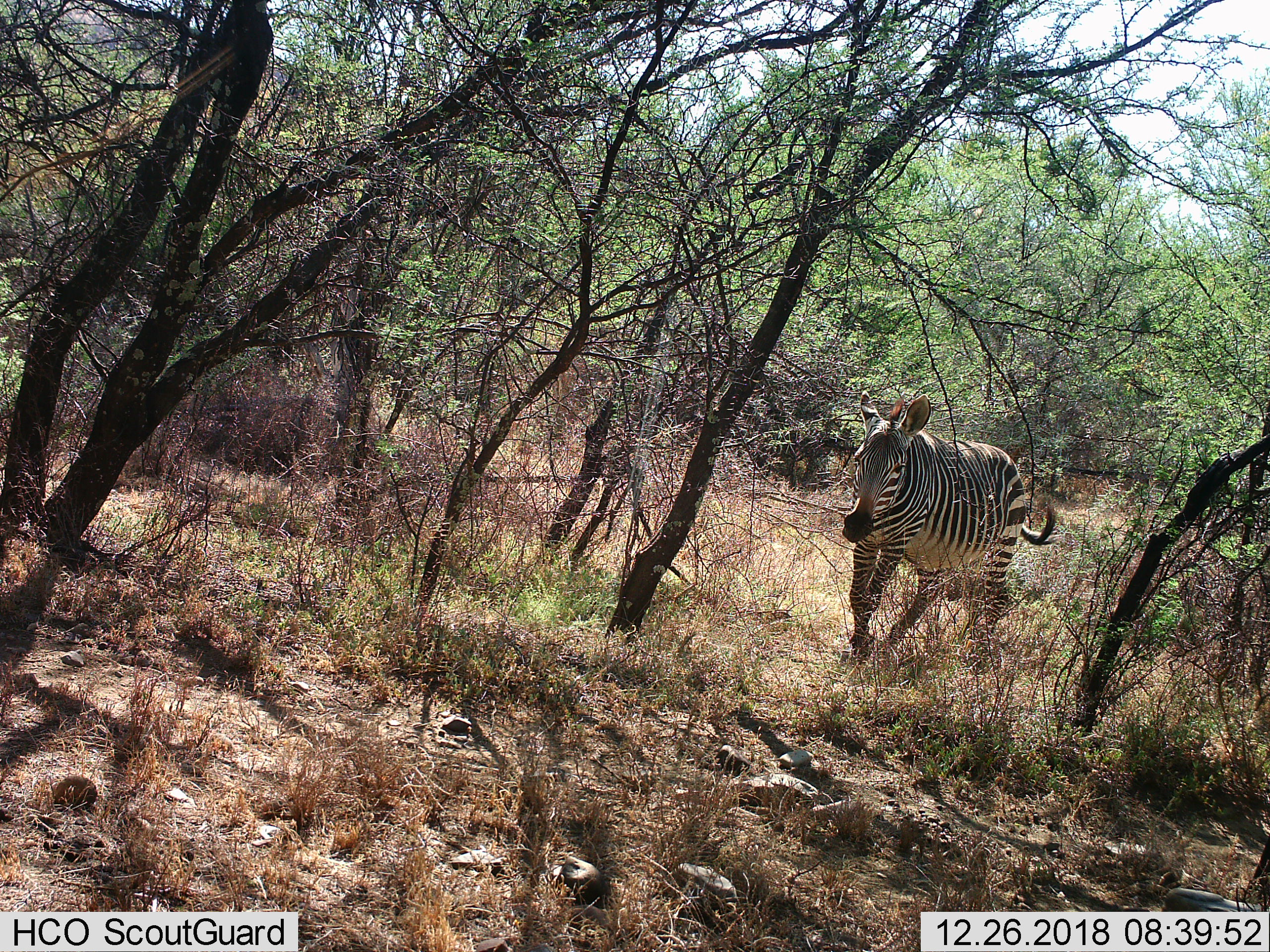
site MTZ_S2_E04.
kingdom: Animalia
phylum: Chordata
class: Mammalia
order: Perissodactyla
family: Equidae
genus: Equus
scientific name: Equus zebra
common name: mountain zebra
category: zebramountain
Zebramountain (mountain zebra) (Equus zebra), count 1. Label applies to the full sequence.